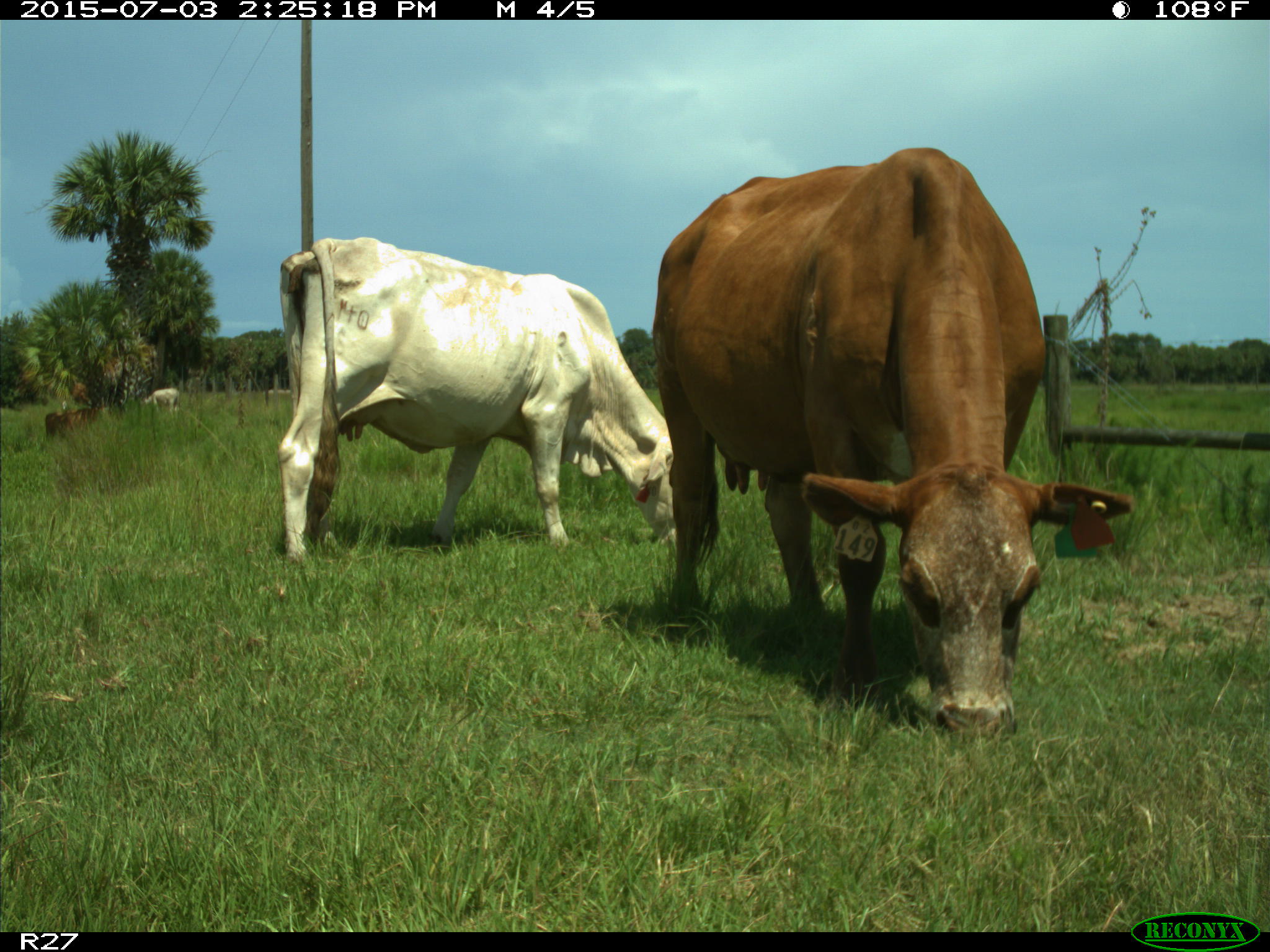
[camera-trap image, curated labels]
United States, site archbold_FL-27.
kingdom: Animalia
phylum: Chordata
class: Mammalia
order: Artiodactyla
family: Bovidae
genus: Bos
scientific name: Bos taurus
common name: domestic cow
Bos taurus (domestic cow).